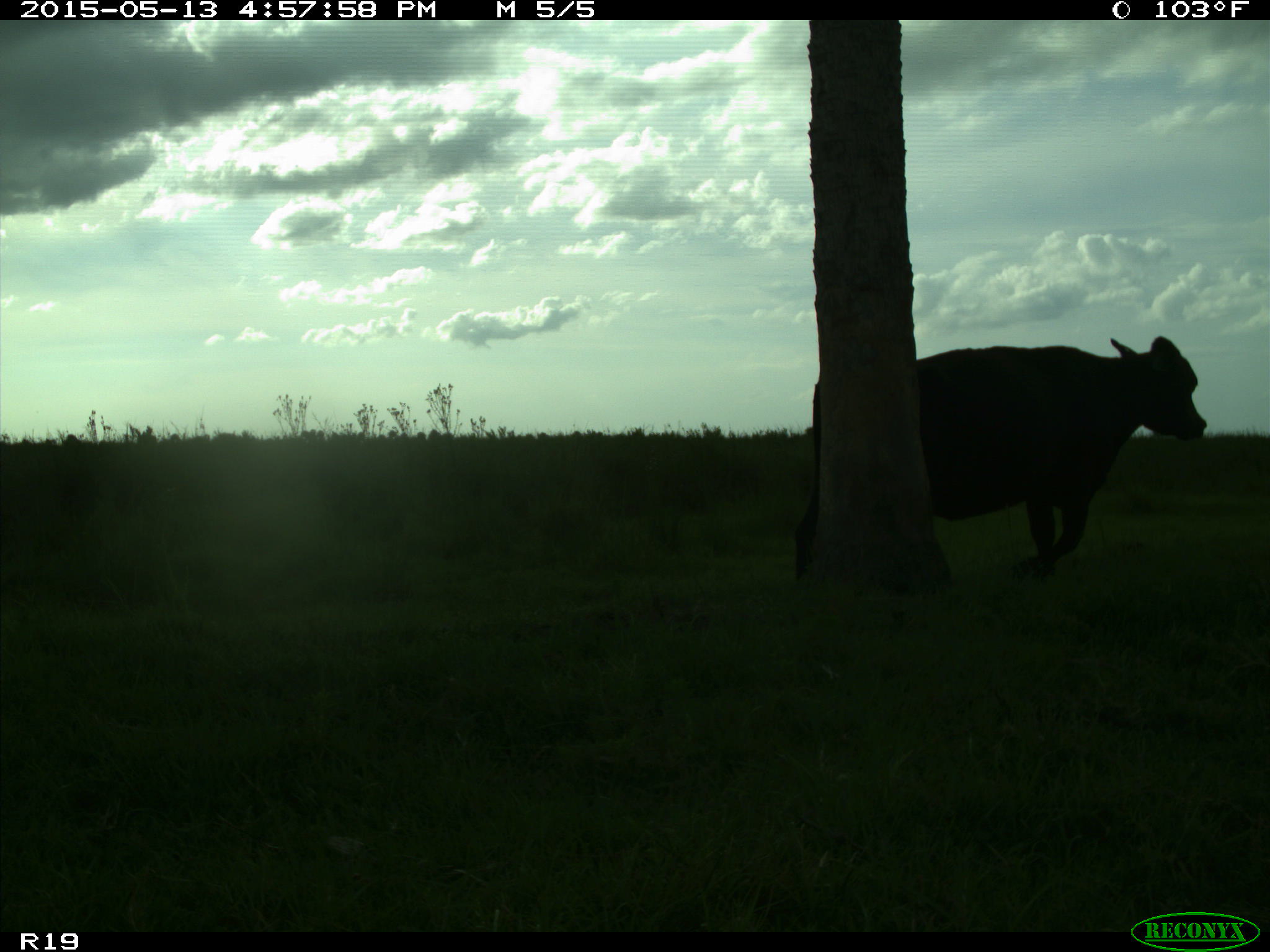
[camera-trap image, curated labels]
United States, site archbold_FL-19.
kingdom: Animalia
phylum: Chordata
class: Mammalia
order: Artiodactyla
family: Bovidae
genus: Bos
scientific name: Bos taurus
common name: domestic cow